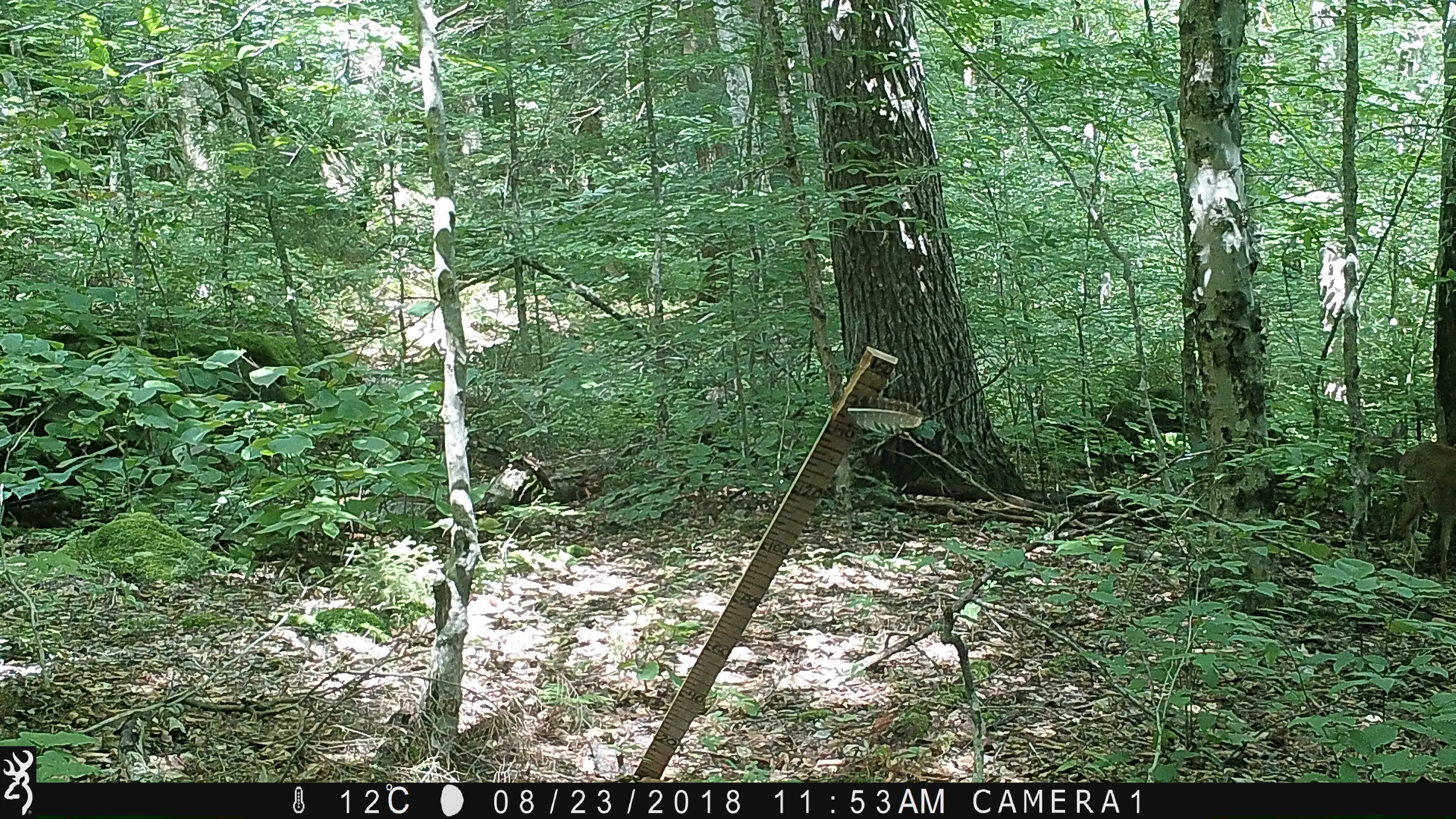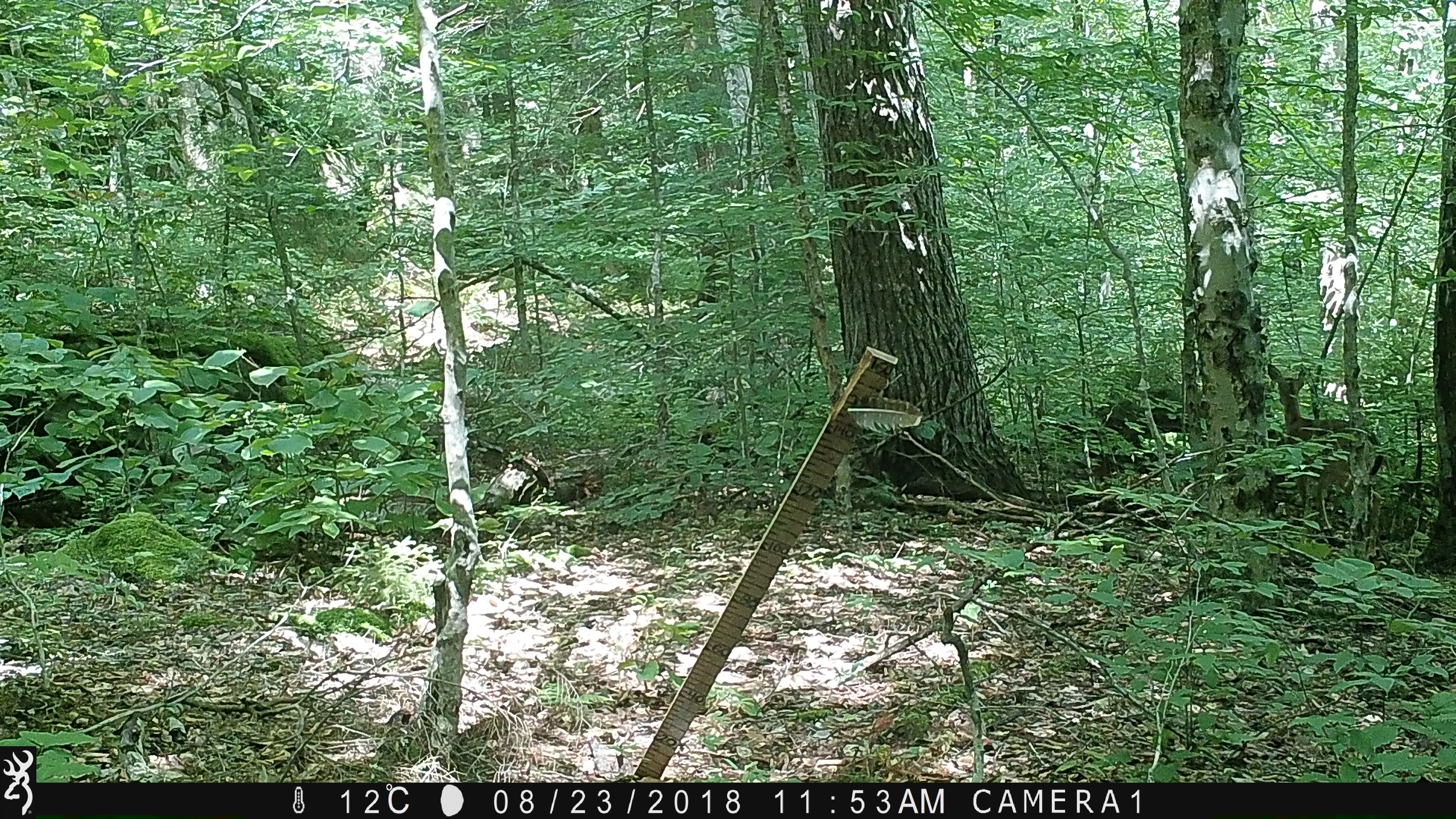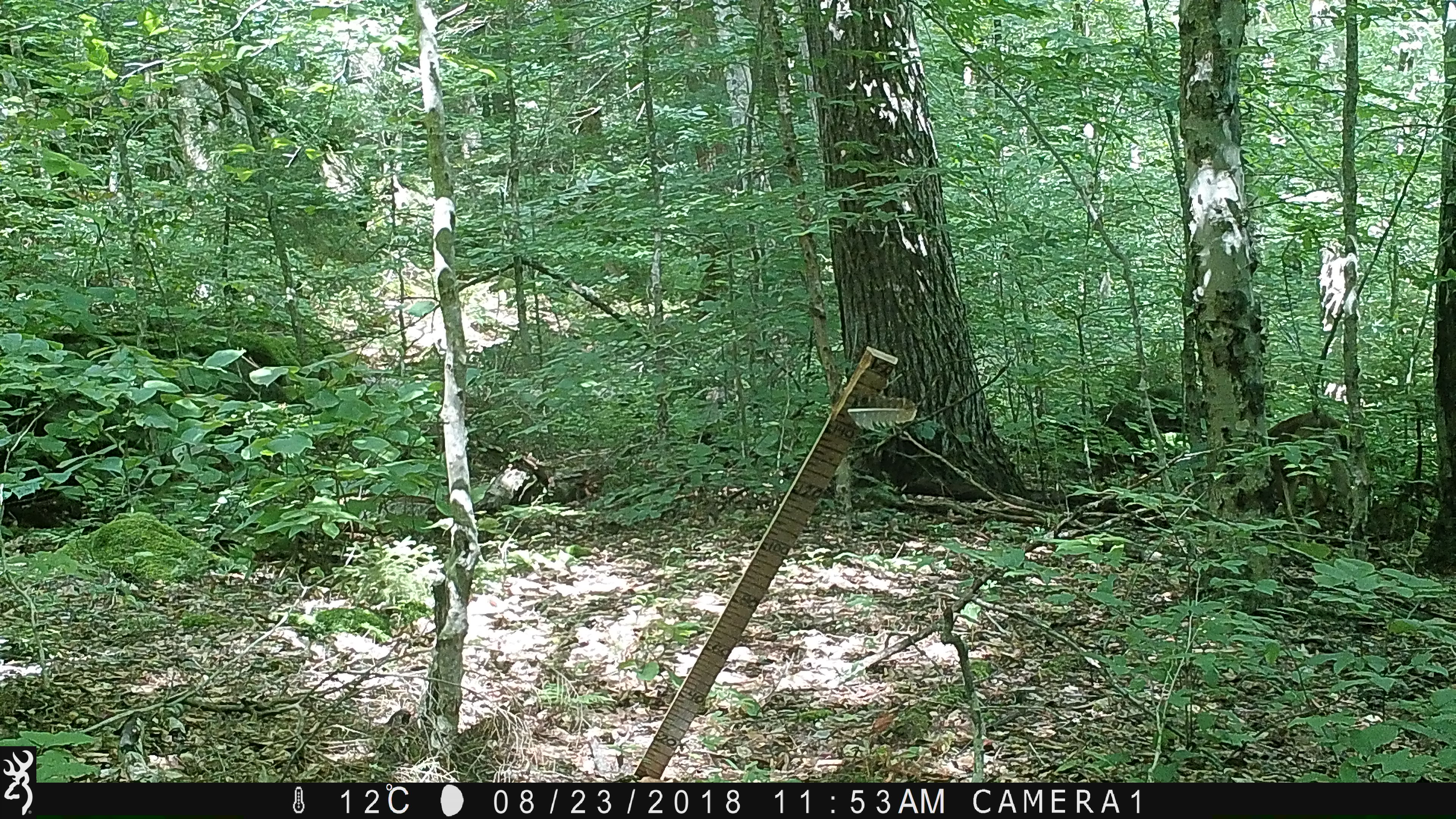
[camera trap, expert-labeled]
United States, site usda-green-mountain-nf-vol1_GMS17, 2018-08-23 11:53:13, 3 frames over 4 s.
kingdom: Animalia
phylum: Chordata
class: Mammalia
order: Artiodactyla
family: Cervidae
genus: Odocoileus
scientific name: Odocoileus virginianus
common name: white-tailed deer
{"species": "white-tailed deer (Odocoileus virginianus)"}